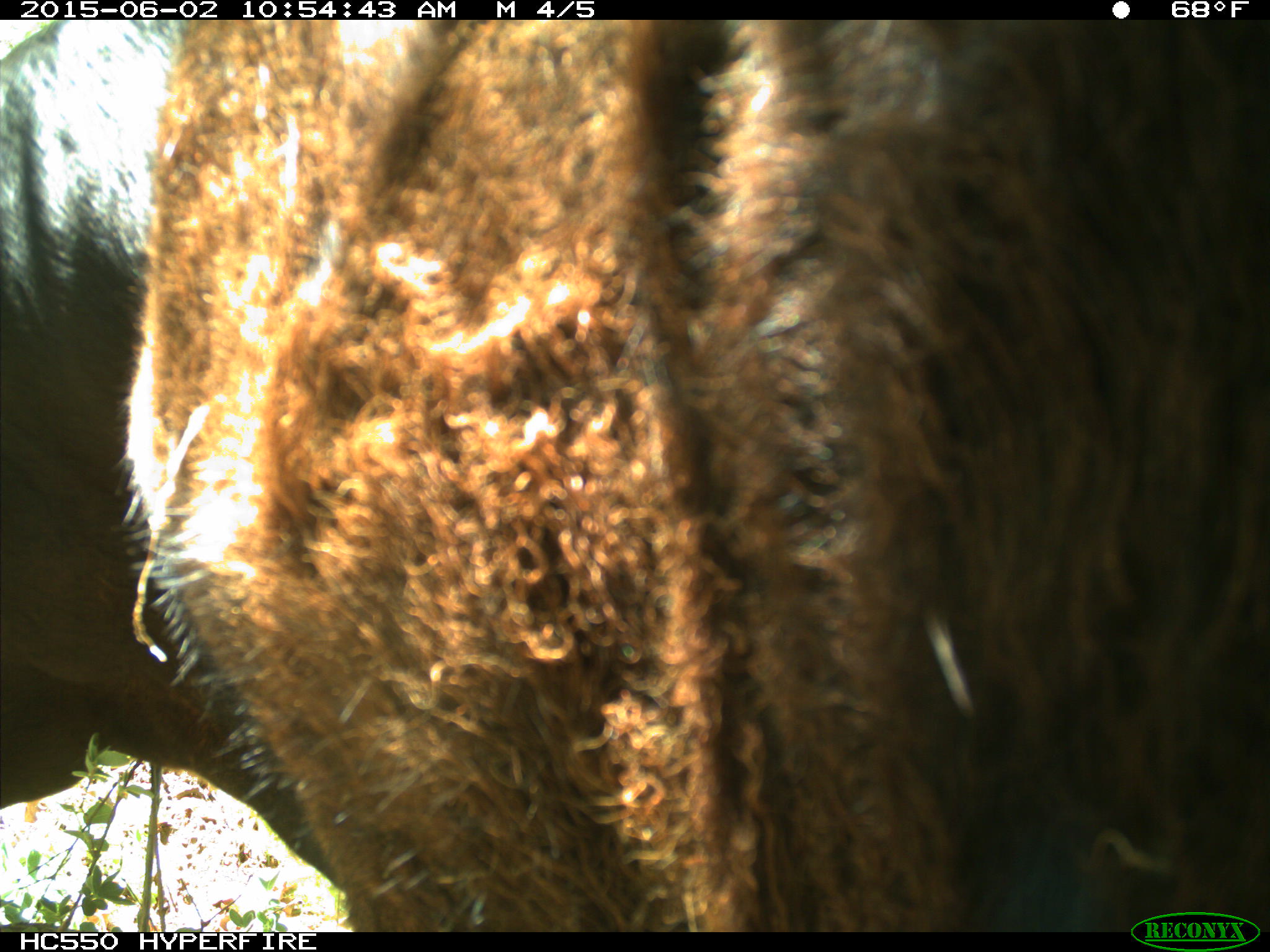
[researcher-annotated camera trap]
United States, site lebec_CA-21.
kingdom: Animalia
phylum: Chordata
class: Mammalia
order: Artiodactyla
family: Bovidae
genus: Bos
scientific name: Bos taurus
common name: domestic cow